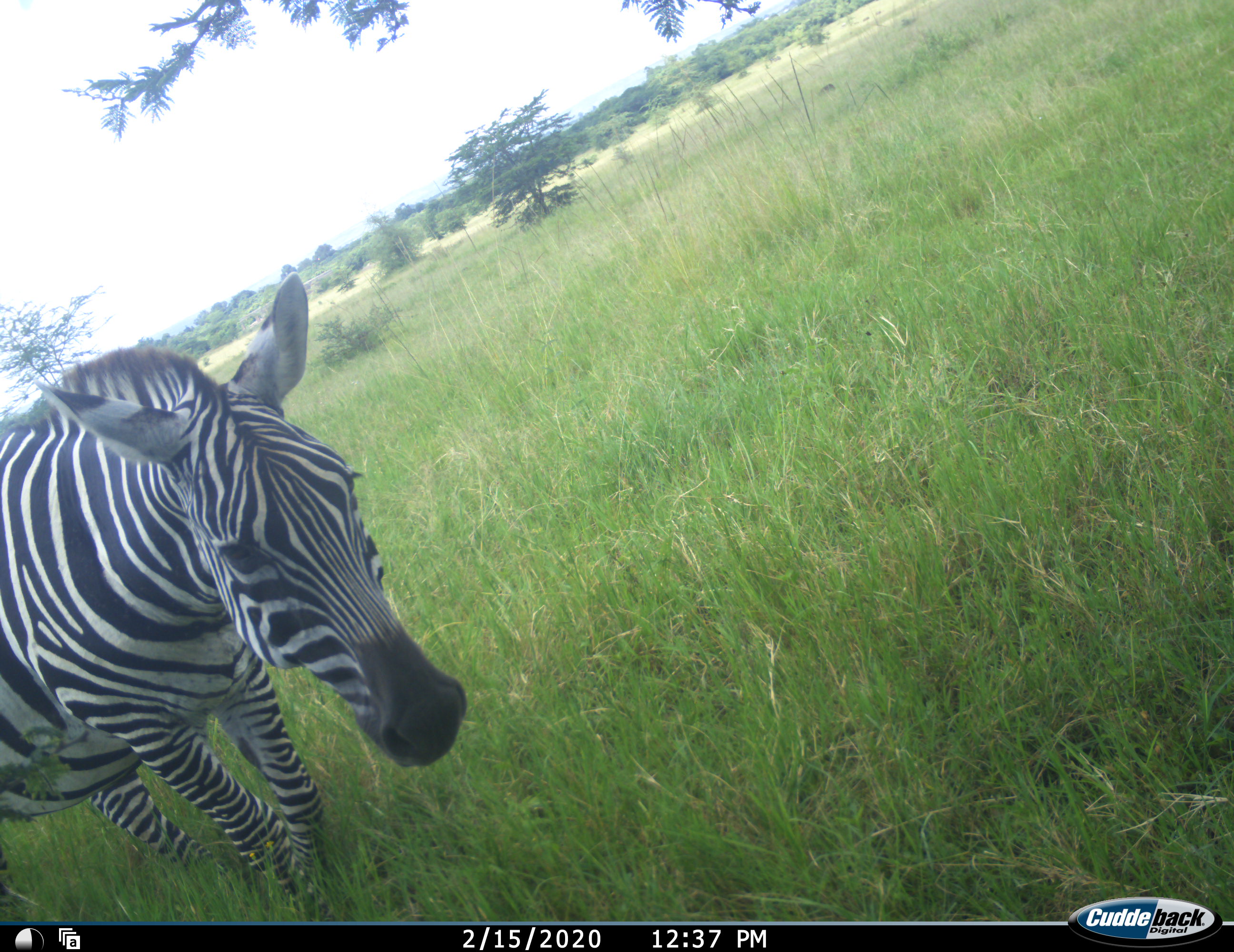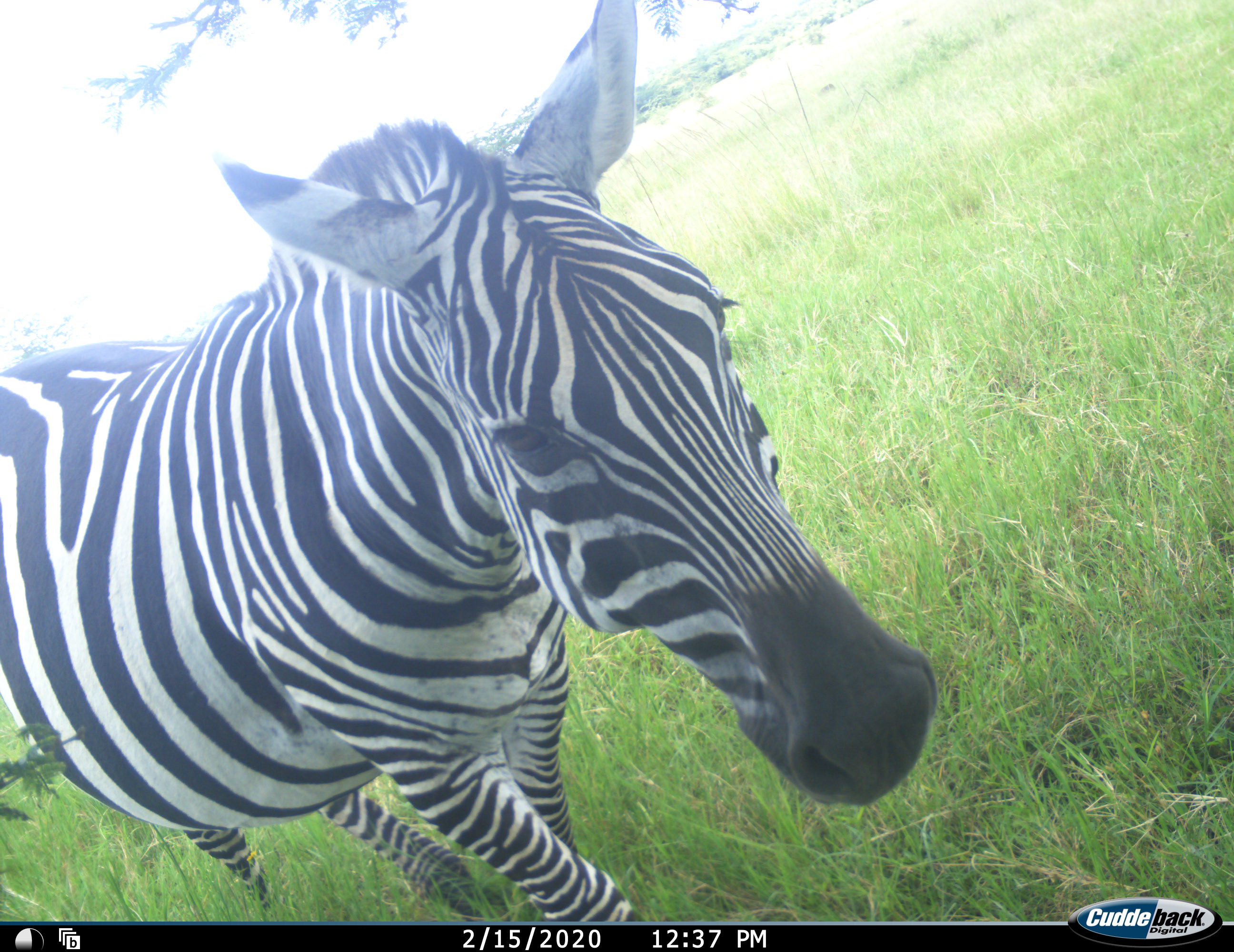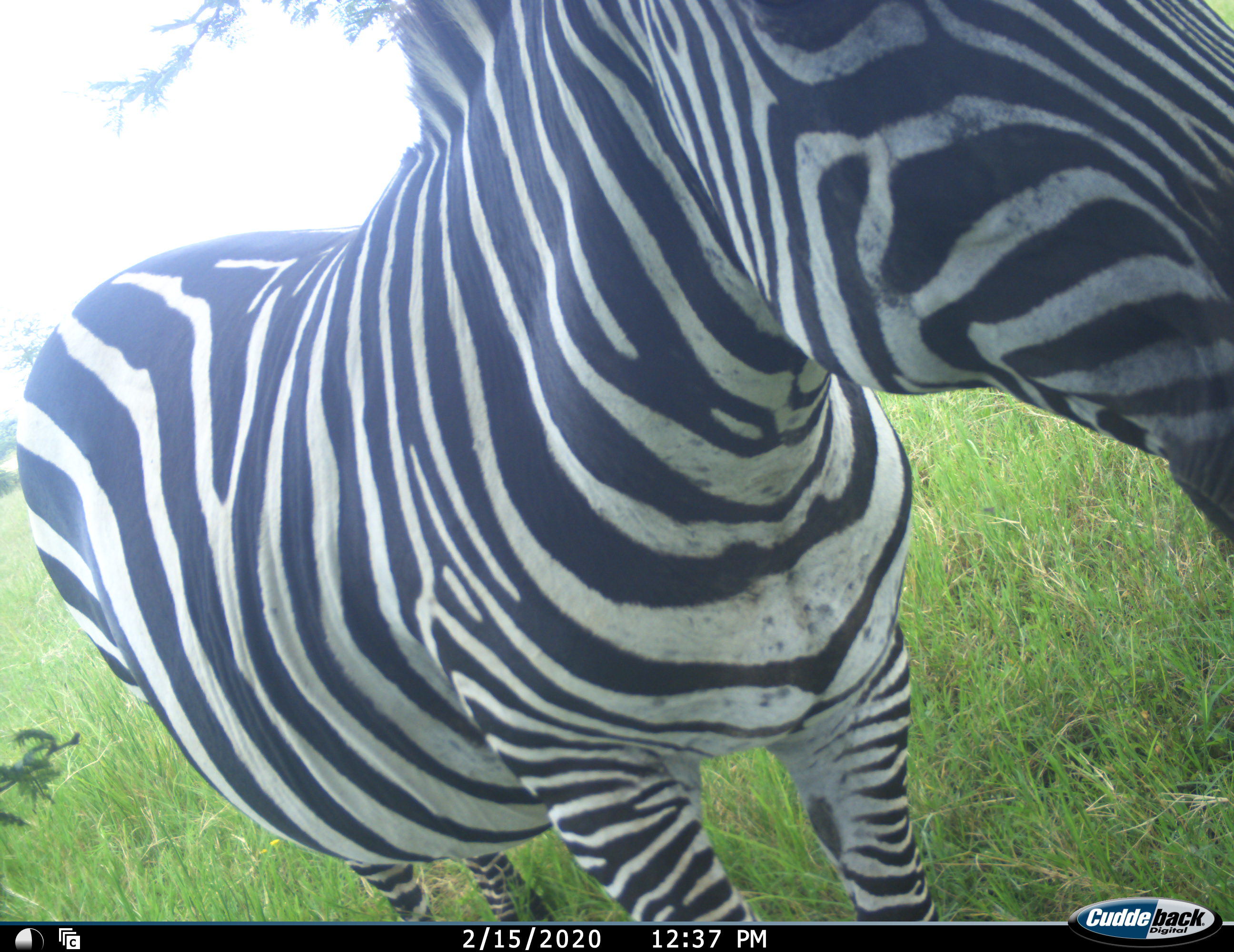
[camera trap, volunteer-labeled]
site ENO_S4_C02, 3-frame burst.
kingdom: Animalia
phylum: Chordata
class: Mammalia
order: Perissodactyla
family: Equidae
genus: Equus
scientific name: Equus quagga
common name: plains zebra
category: zebraplains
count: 1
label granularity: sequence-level